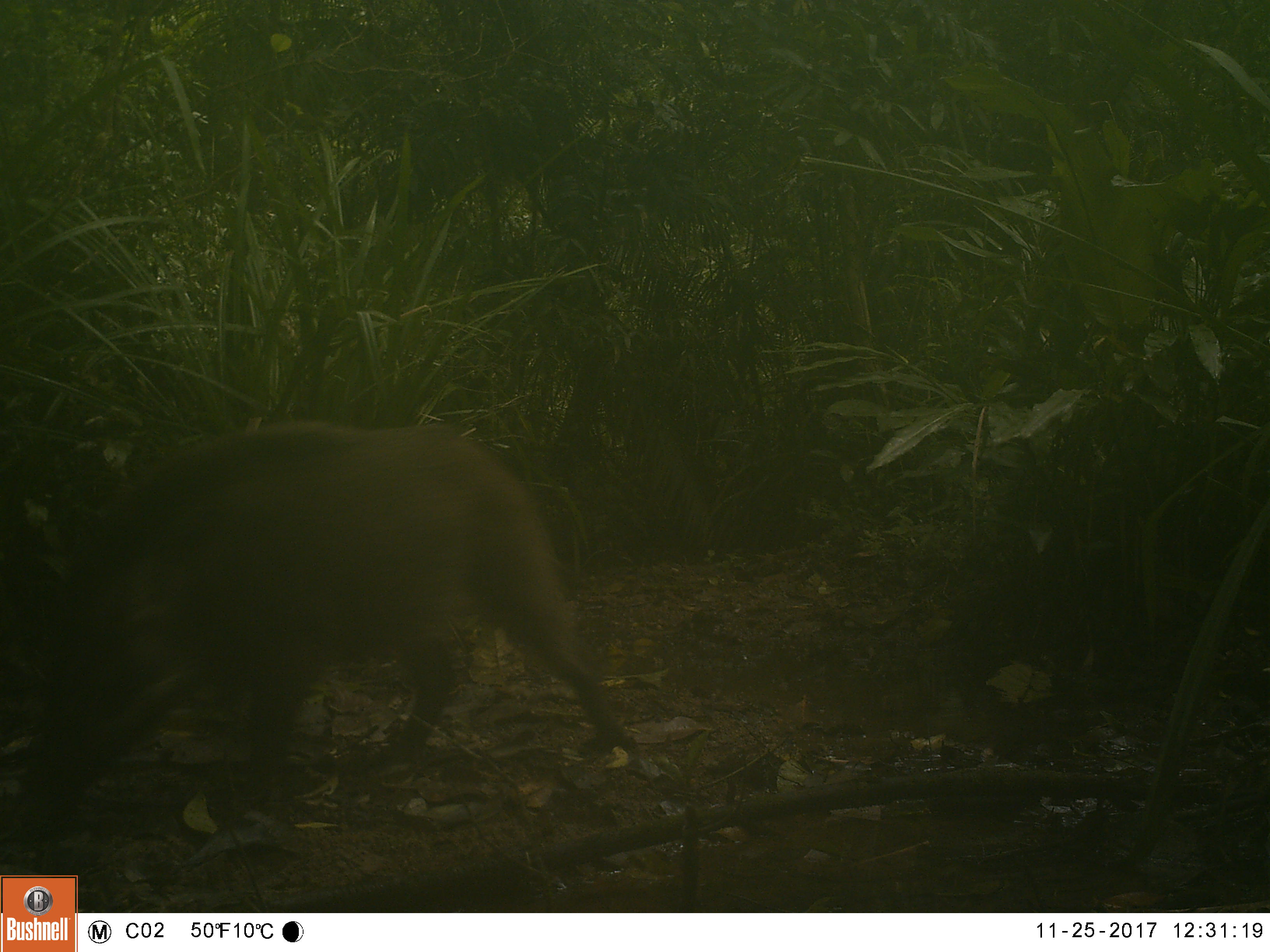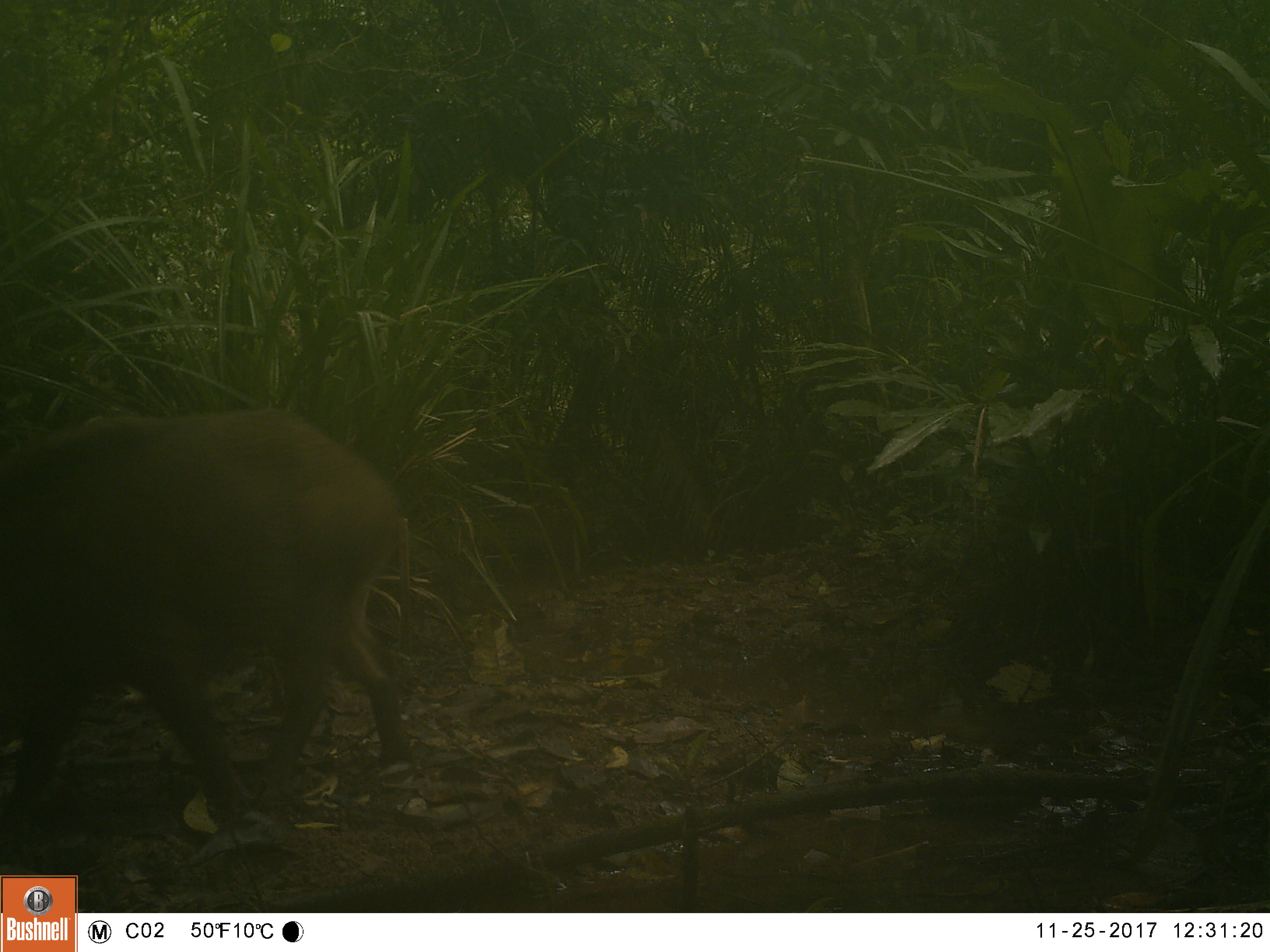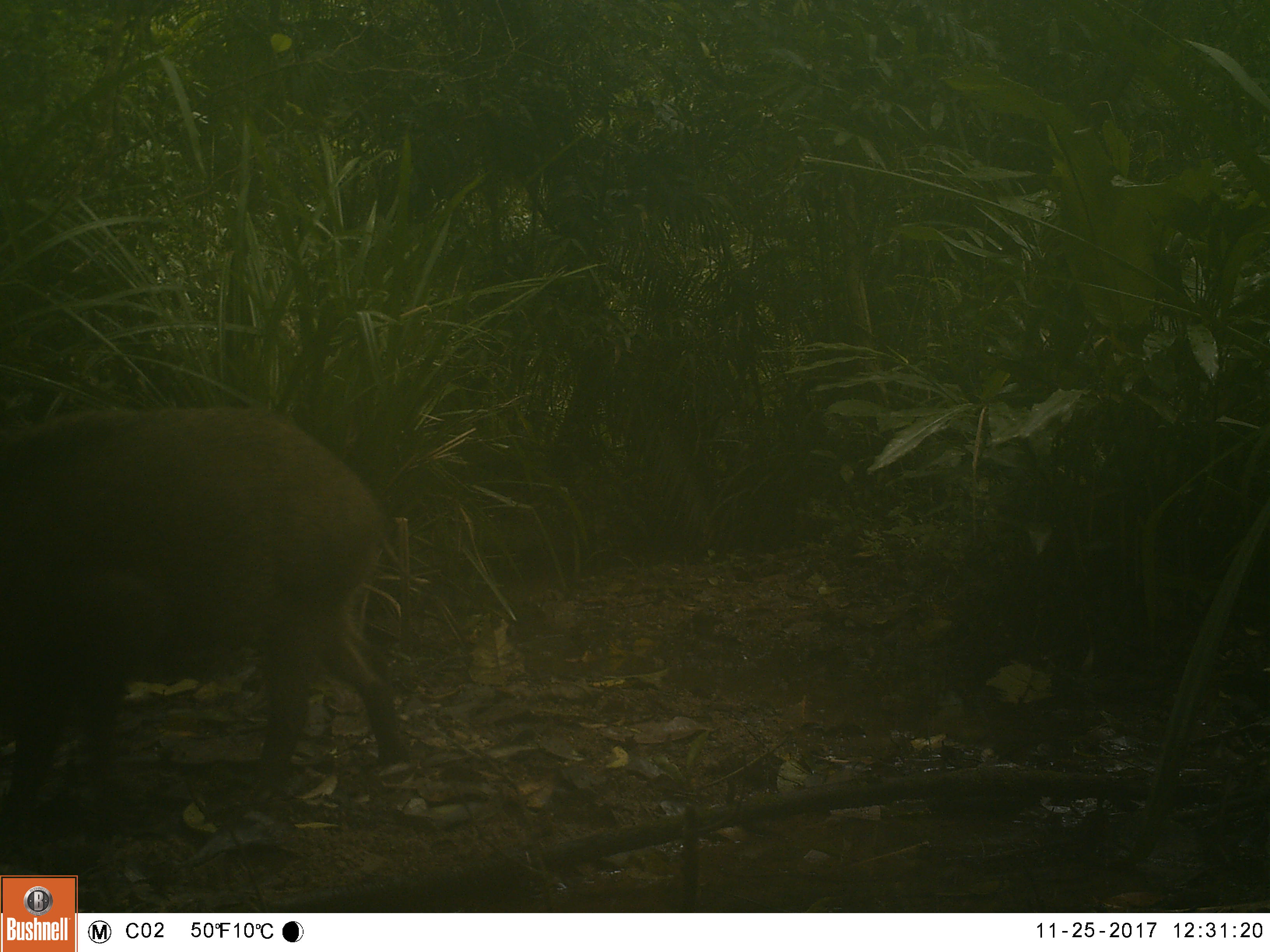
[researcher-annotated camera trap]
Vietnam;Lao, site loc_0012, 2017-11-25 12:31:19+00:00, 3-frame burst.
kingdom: Animalia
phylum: Chordata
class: Mammalia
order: Artiodactyla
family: Suidae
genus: Sus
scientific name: Sus scrofa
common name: eurasian wild pig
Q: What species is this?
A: Eurasian wild pig (Sus scrofa).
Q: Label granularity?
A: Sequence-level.